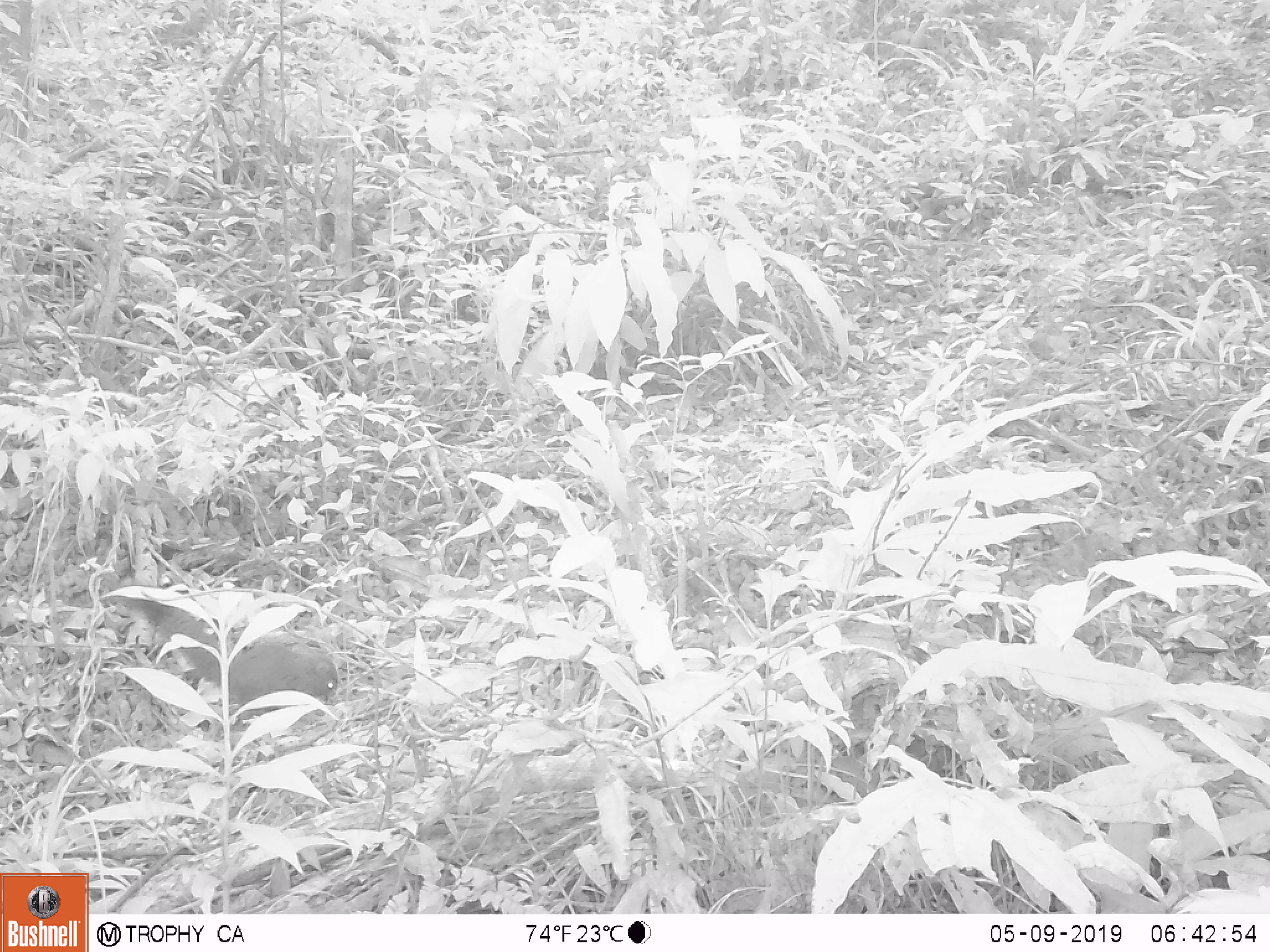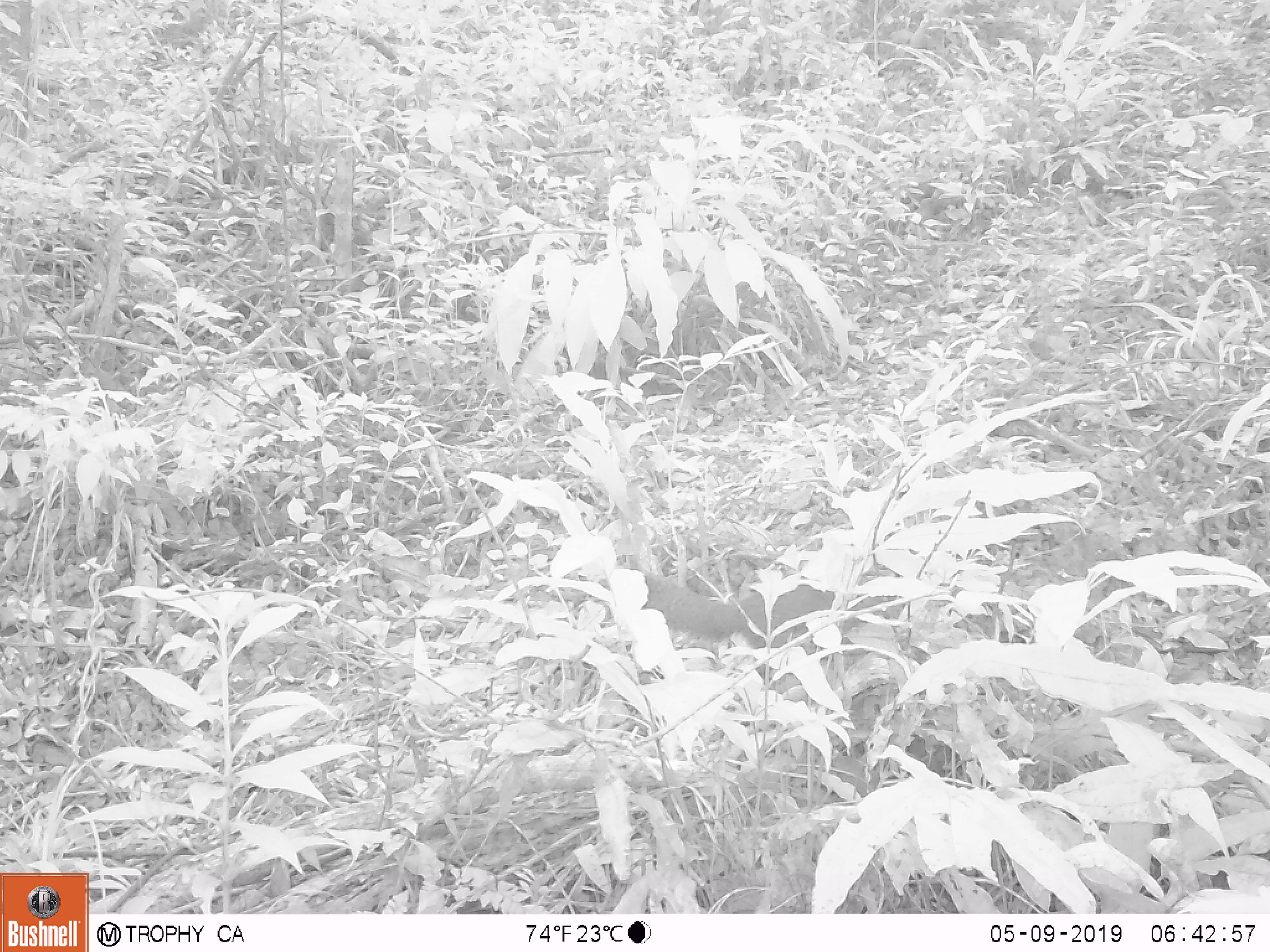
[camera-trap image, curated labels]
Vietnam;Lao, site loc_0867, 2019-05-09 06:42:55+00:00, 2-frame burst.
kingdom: Animalia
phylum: Chordata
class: Mammalia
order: Rodentia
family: Sciuridae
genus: Sciurus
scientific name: Sciurus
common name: squirrel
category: unidentified squirrel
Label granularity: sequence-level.